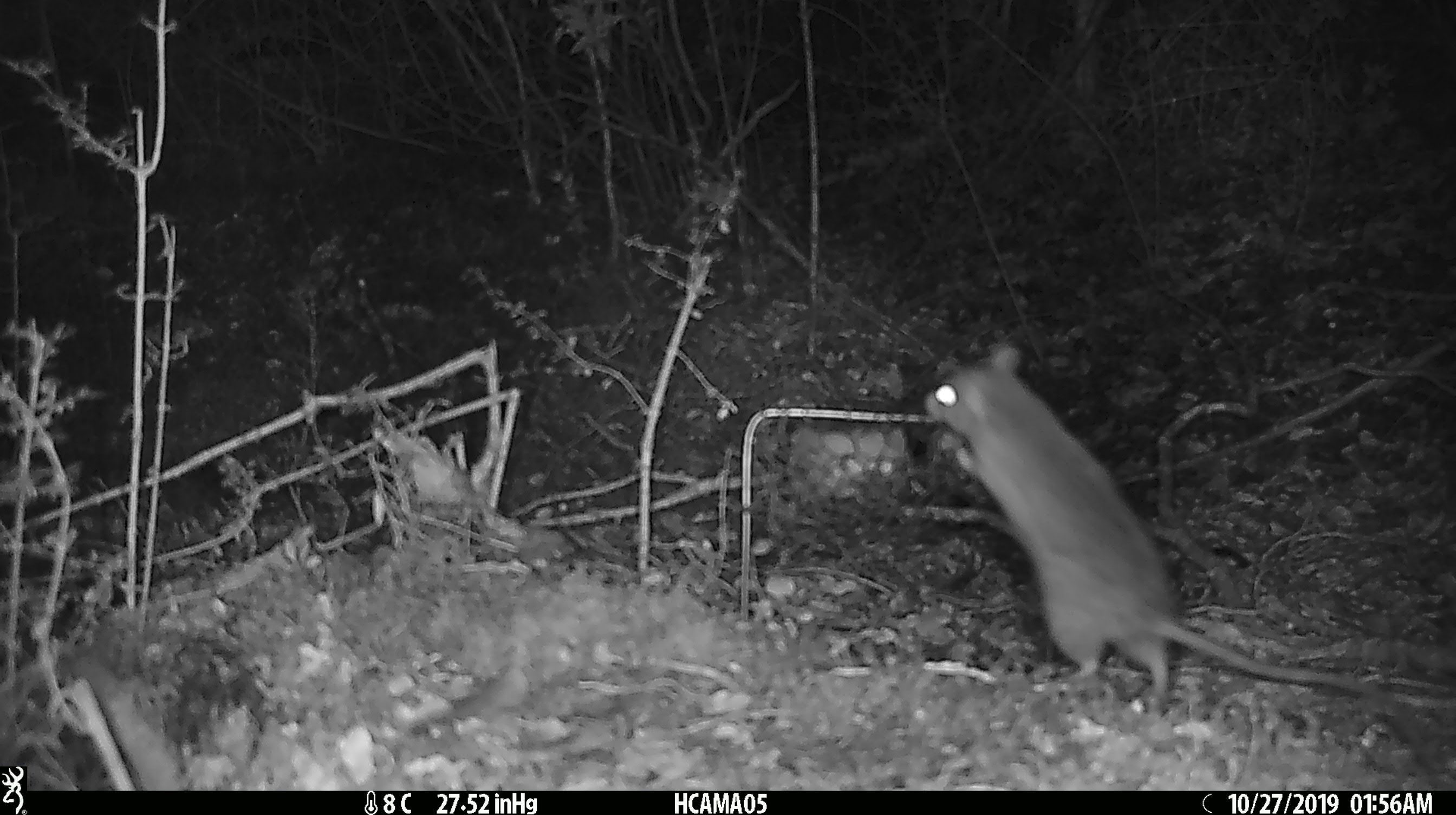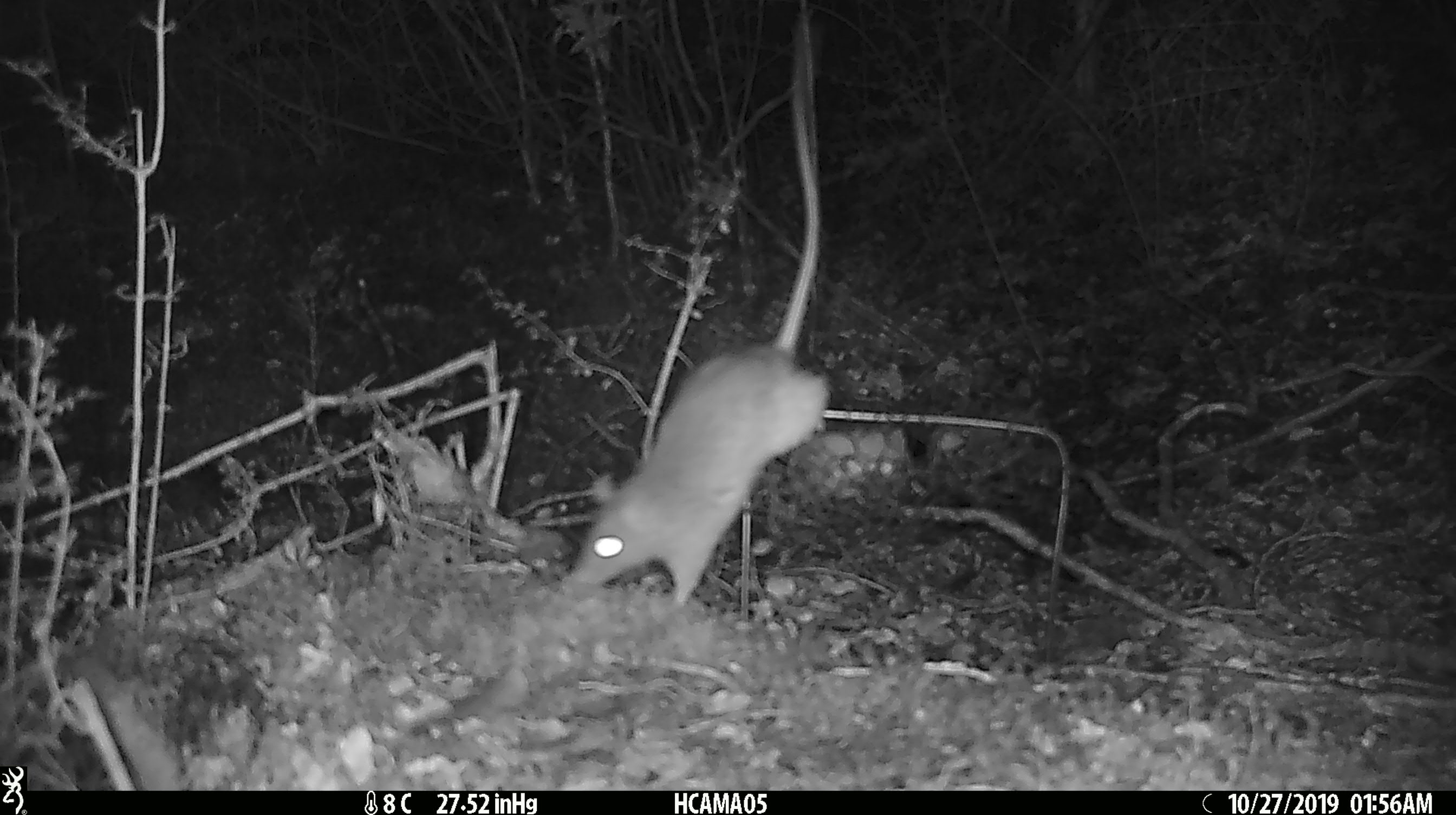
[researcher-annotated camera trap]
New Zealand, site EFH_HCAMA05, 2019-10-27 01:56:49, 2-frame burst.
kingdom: Animalia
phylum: Chordata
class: Mammalia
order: Rodentia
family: Muridae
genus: Rattus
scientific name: Rattus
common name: rat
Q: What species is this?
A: Rat (Rattus).